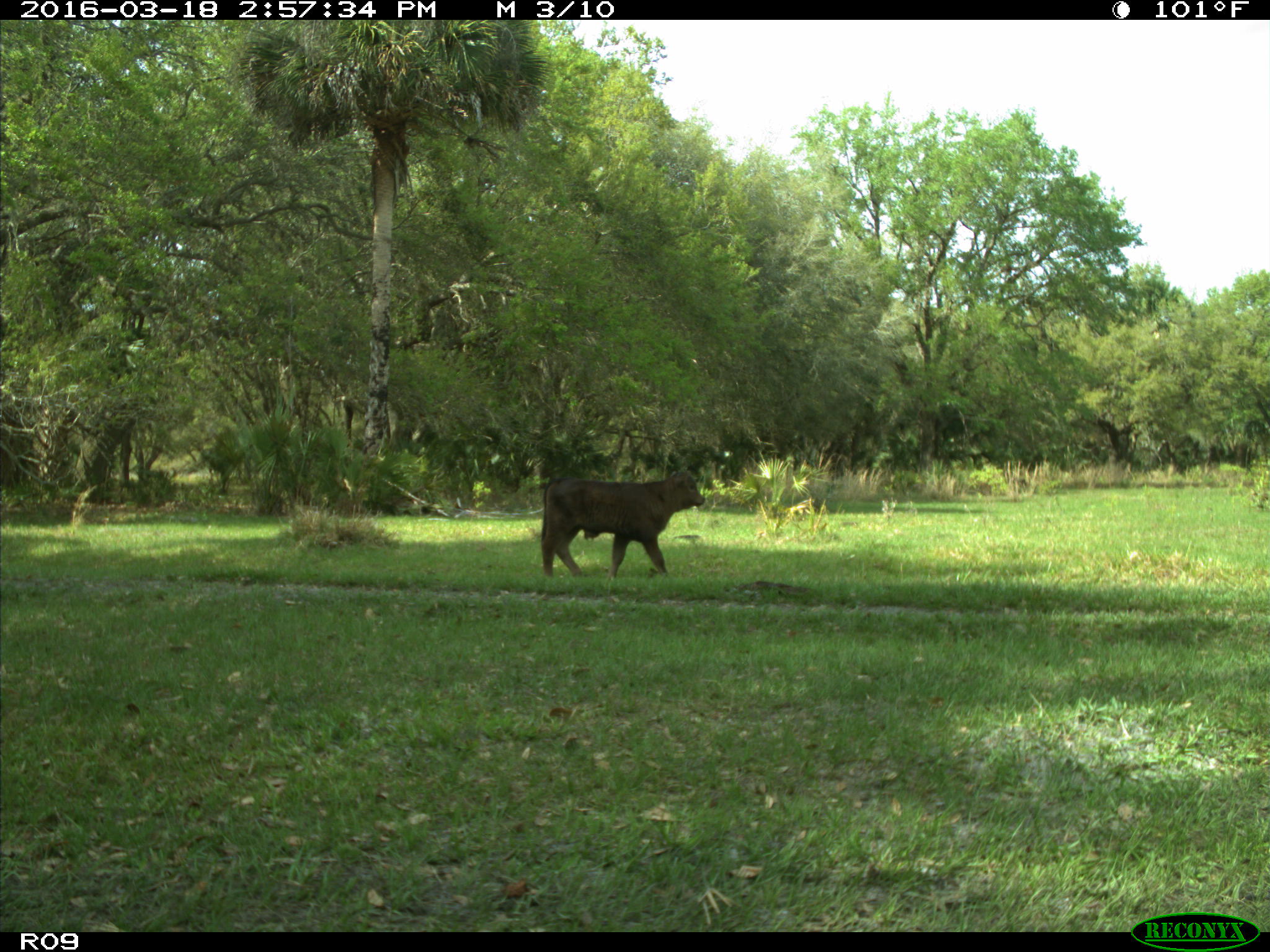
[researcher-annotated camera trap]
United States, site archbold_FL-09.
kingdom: Animalia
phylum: Chordata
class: Mammalia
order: Artiodactyla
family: Bovidae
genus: Bos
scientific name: Bos taurus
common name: domestic cow